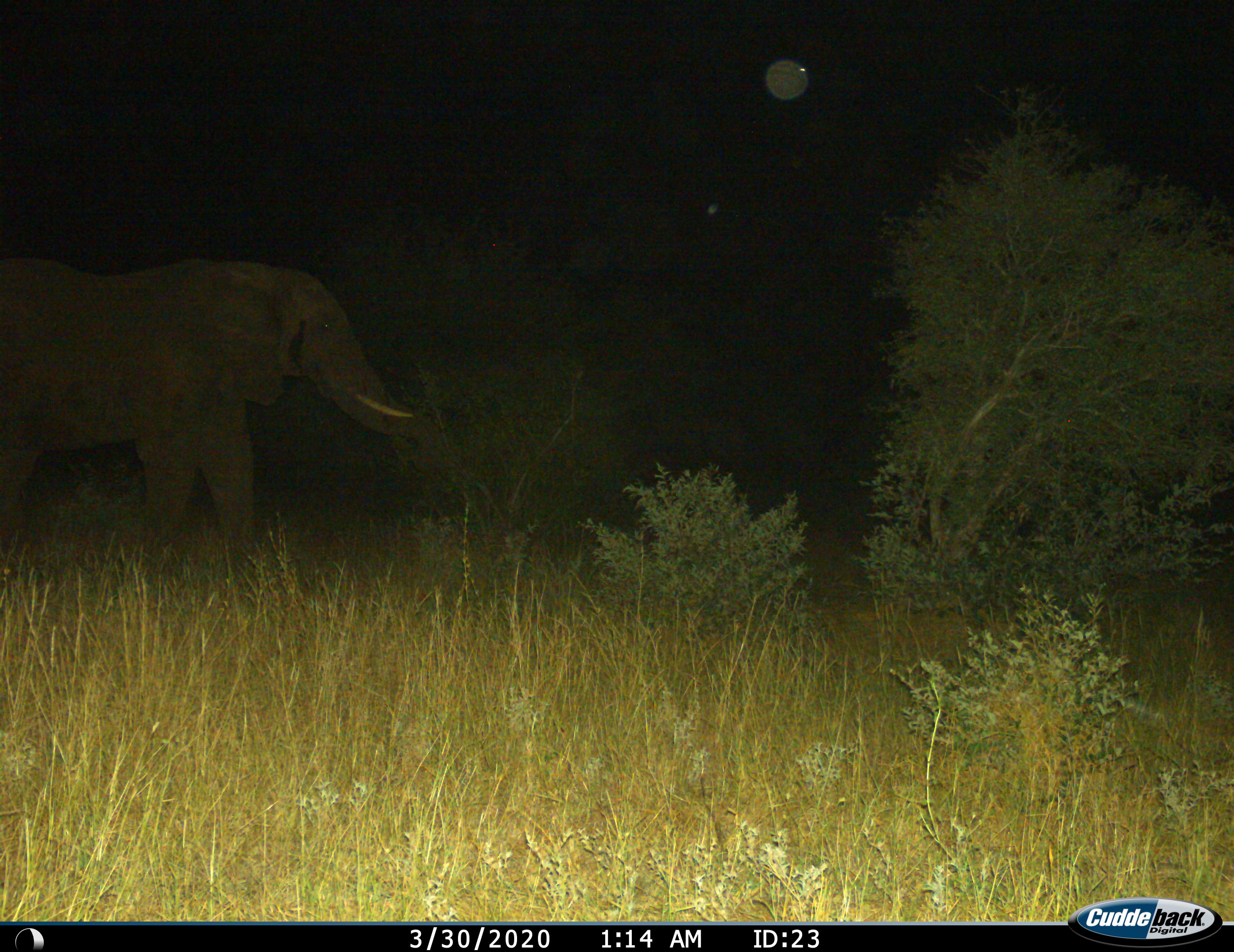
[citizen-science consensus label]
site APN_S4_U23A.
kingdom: Animalia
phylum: Chordata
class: Mammalia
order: Proboscidea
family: Elephantidae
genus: Loxodonta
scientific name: Loxodonta africana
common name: african bush elephant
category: elephant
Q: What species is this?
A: Elephant (african bush elephant) (Loxodonta africana).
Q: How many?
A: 1.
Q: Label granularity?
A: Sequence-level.